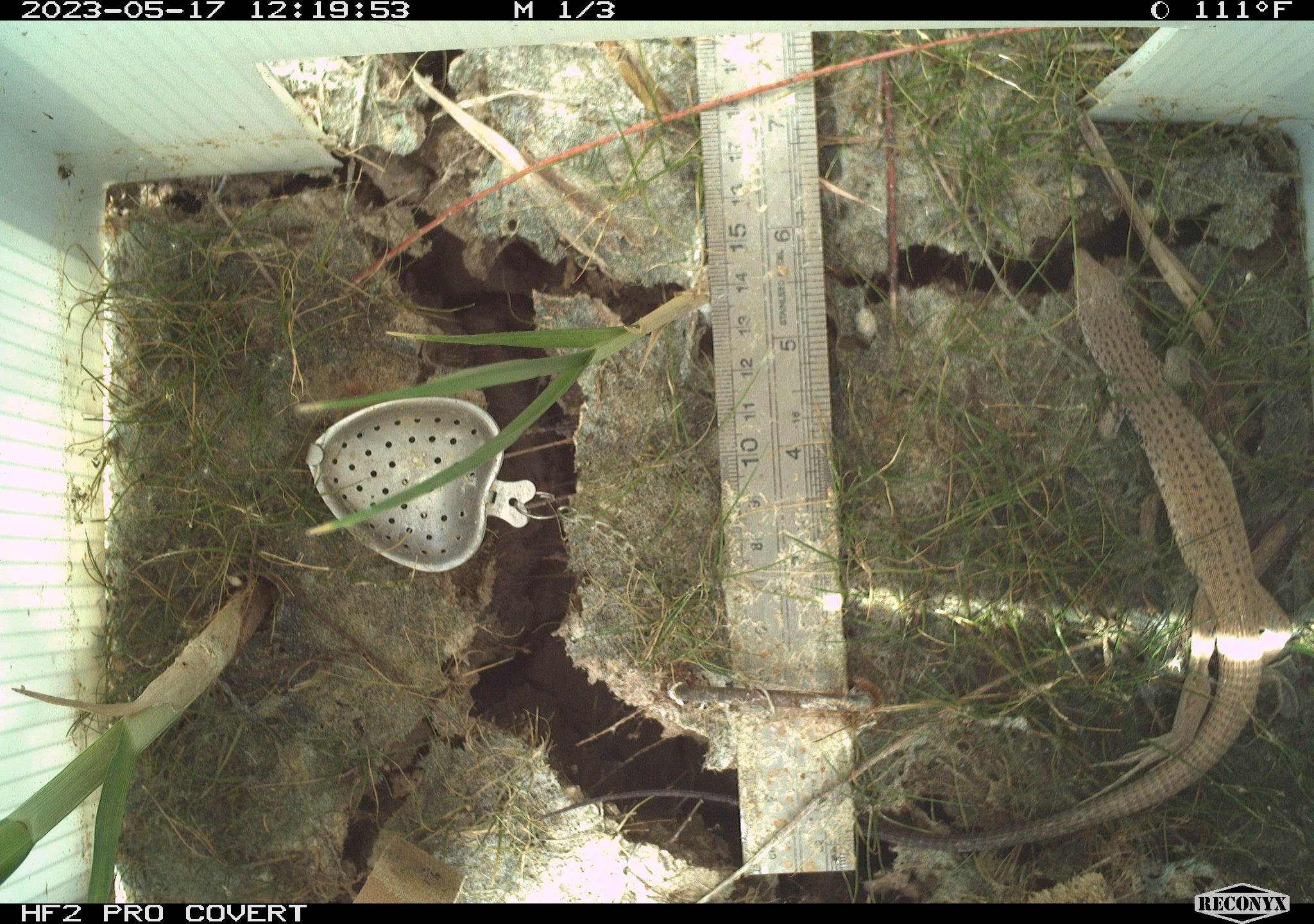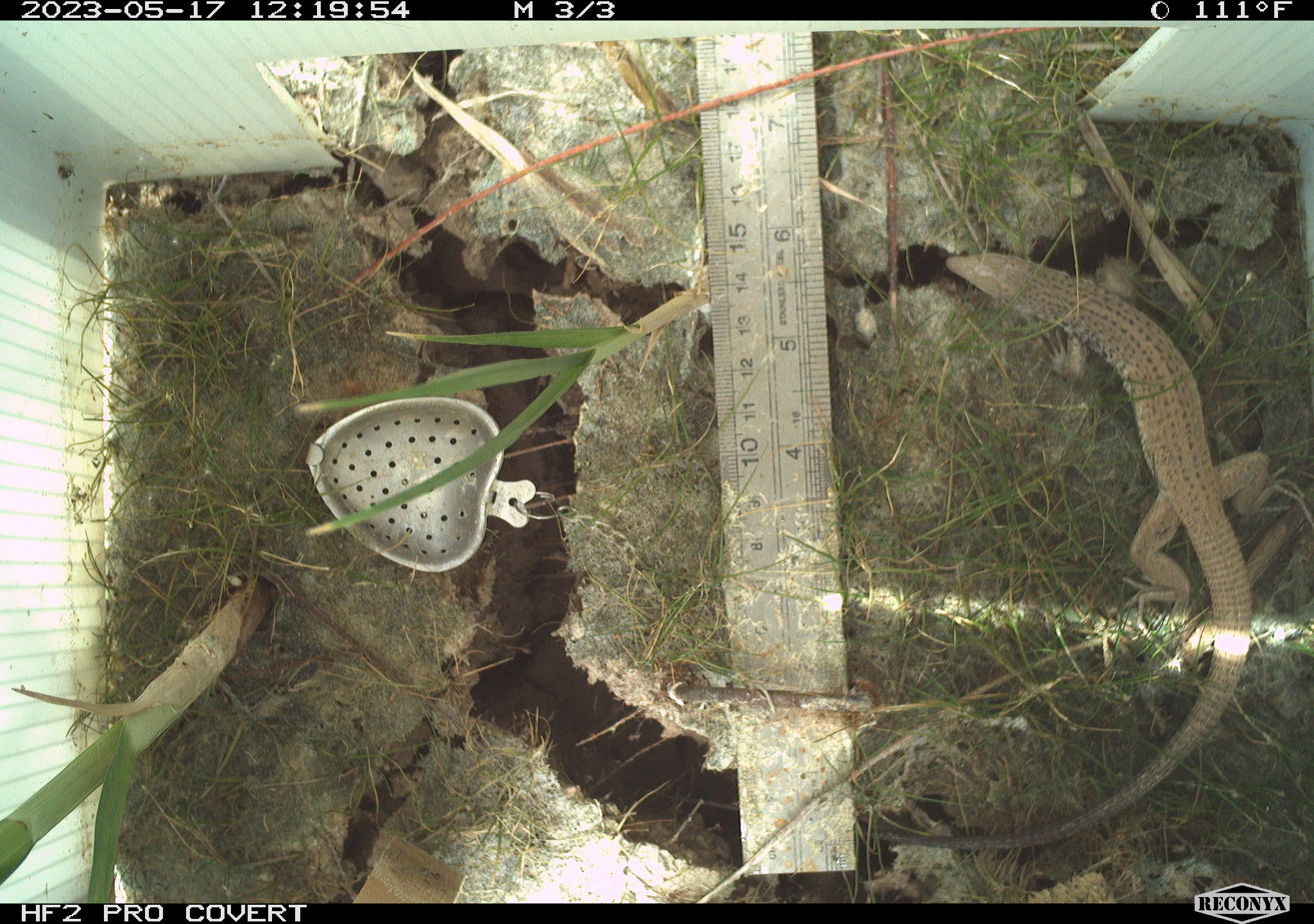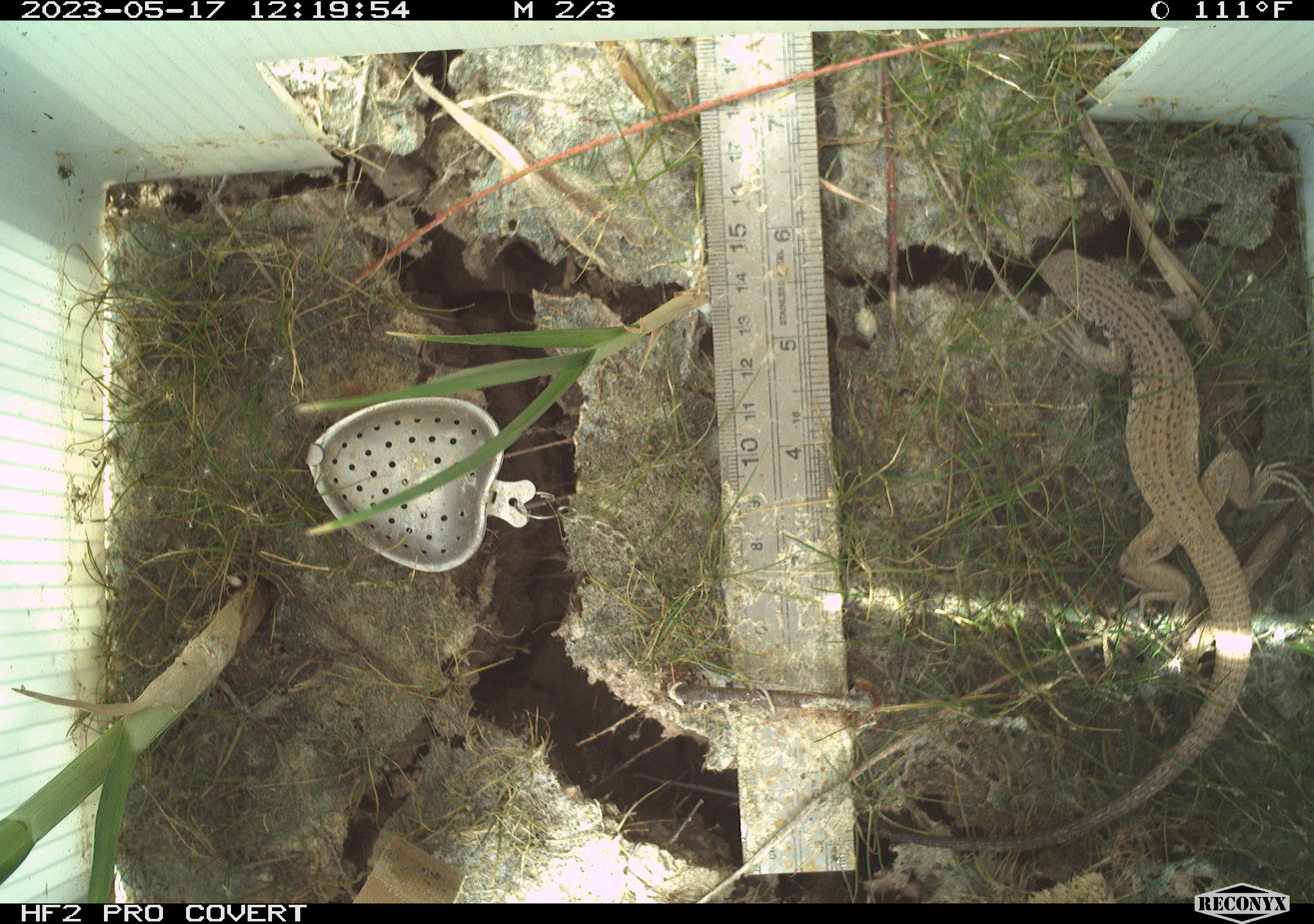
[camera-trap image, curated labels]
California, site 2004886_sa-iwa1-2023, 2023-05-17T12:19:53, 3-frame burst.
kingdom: Animalia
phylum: Chordata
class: Reptilia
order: Squamata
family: Teiidae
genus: Aspidoscelis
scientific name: Aspidoscelis tigris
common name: western whiptail